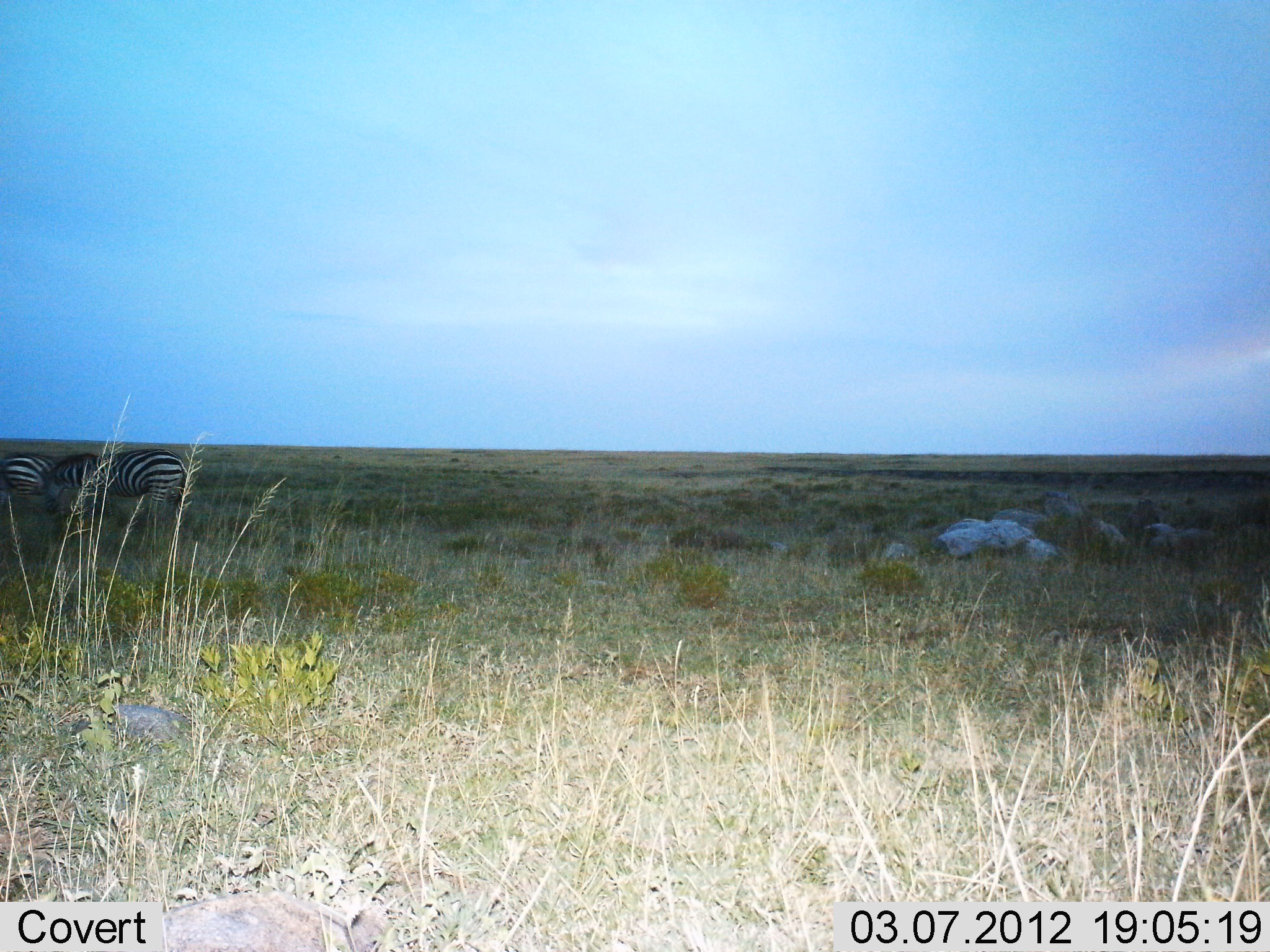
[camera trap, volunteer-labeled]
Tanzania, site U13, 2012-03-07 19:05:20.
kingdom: Animalia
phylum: Chordata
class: Mammalia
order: Perissodactyla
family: Equidae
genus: Equus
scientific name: Equus quagga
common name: plains zebra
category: zebra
Zebra (plains zebra) (Equus quagga), count 2. Behavior (volunteer vote fractions): standing 40%, resting 0%, moving 8%, interacting 0%. Young present (vote fraction): 0%. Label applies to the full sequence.